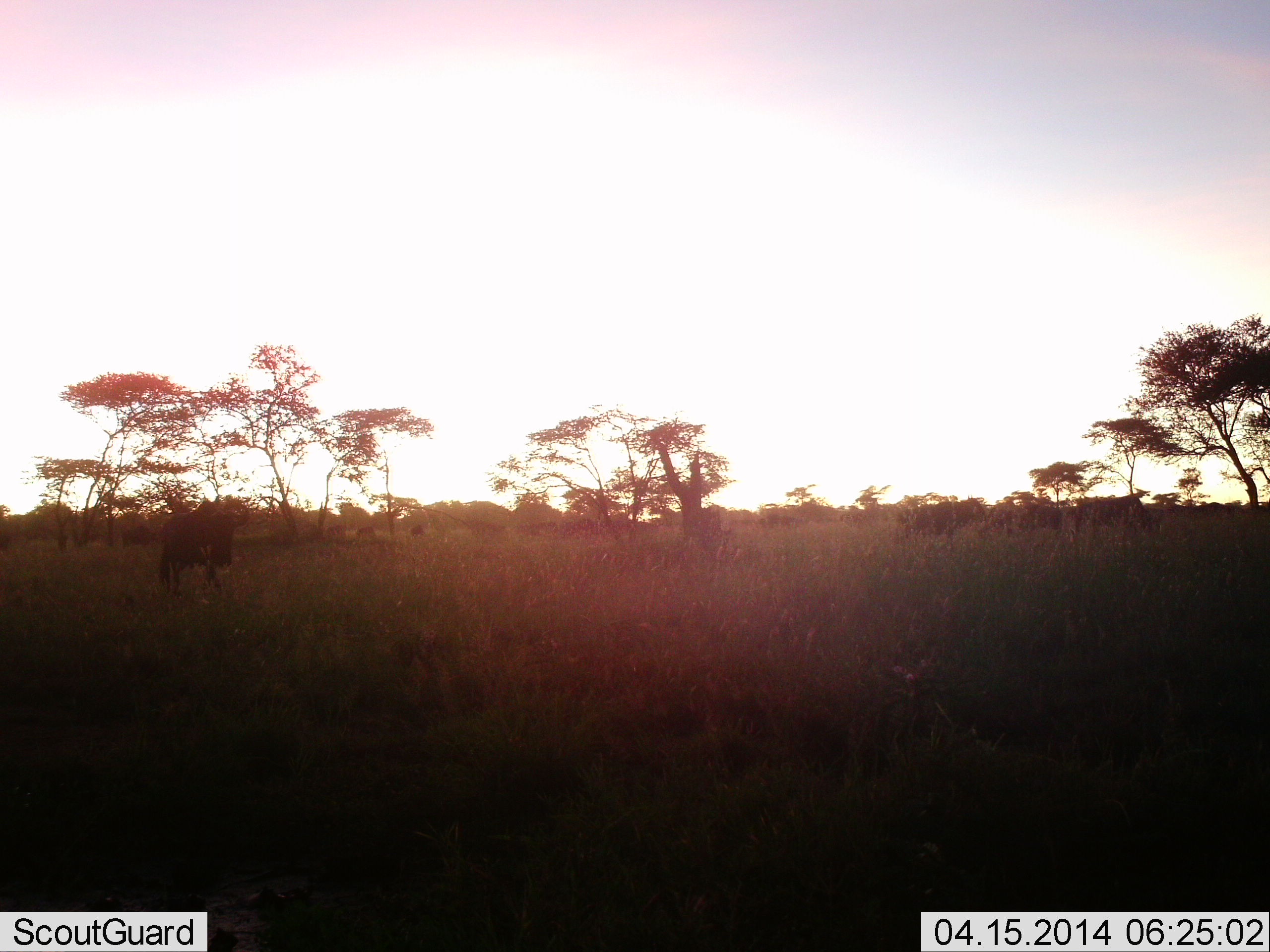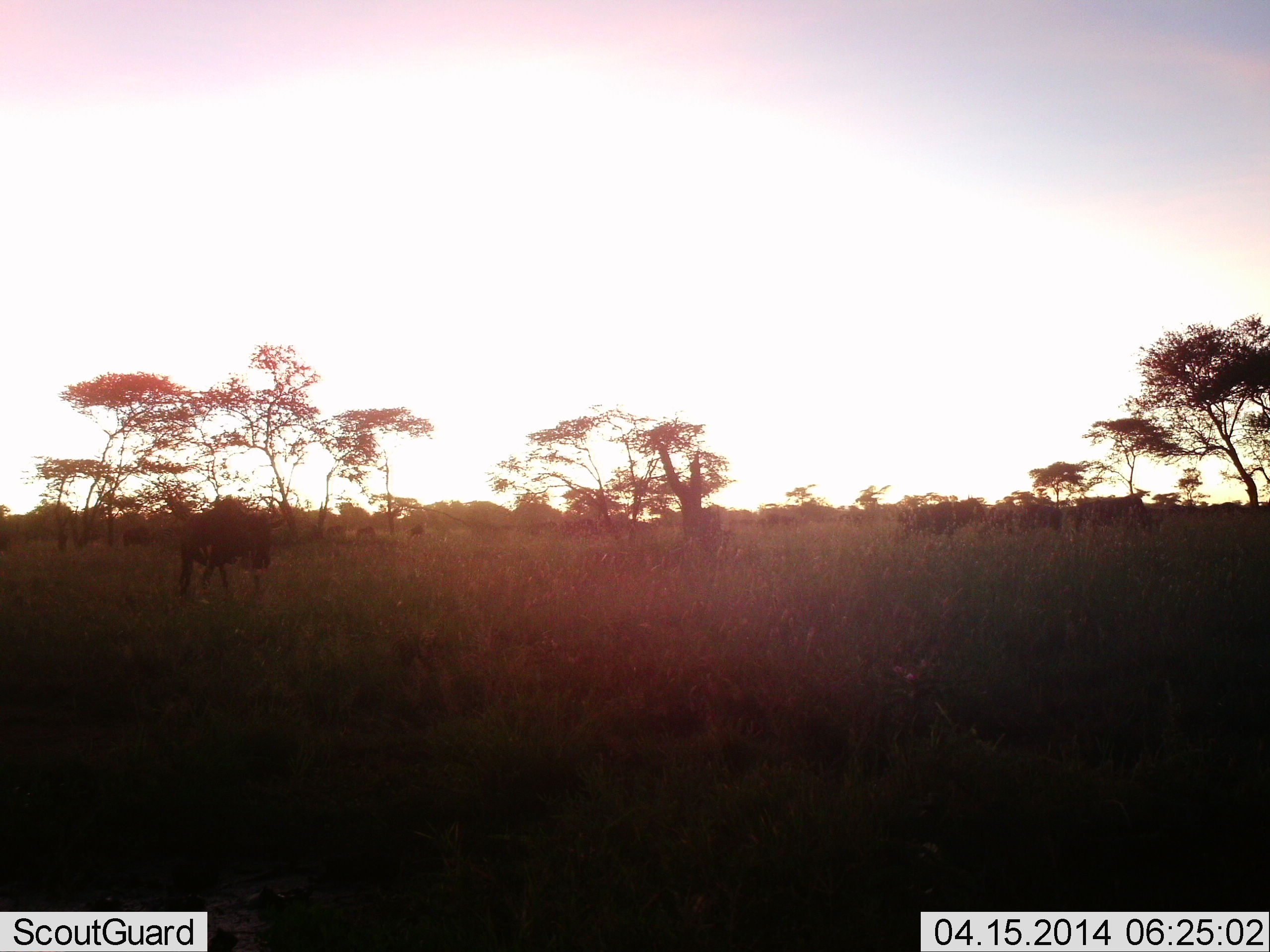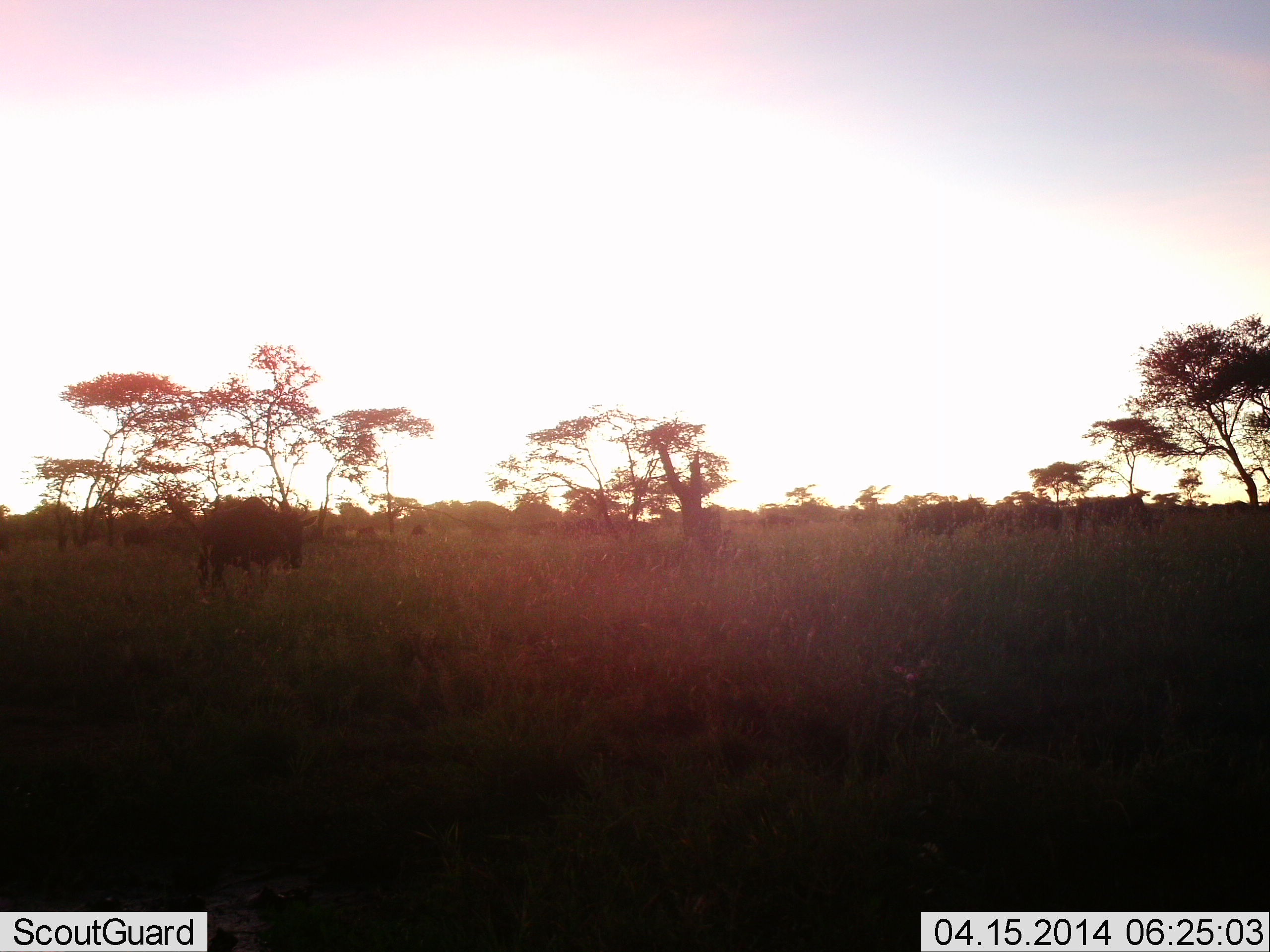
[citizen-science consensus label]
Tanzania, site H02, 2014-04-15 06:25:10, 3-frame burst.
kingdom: Animalia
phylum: Chordata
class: Mammalia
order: Artiodactyla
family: Bovidae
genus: Connochaetes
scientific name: Connochaetes taurinus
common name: blue wildebeest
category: wildebeest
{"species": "wildebeest (blue wildebeest) (Connochaetes taurinus)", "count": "5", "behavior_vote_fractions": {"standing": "30%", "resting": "0%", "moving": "100%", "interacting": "0%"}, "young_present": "0%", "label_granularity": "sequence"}